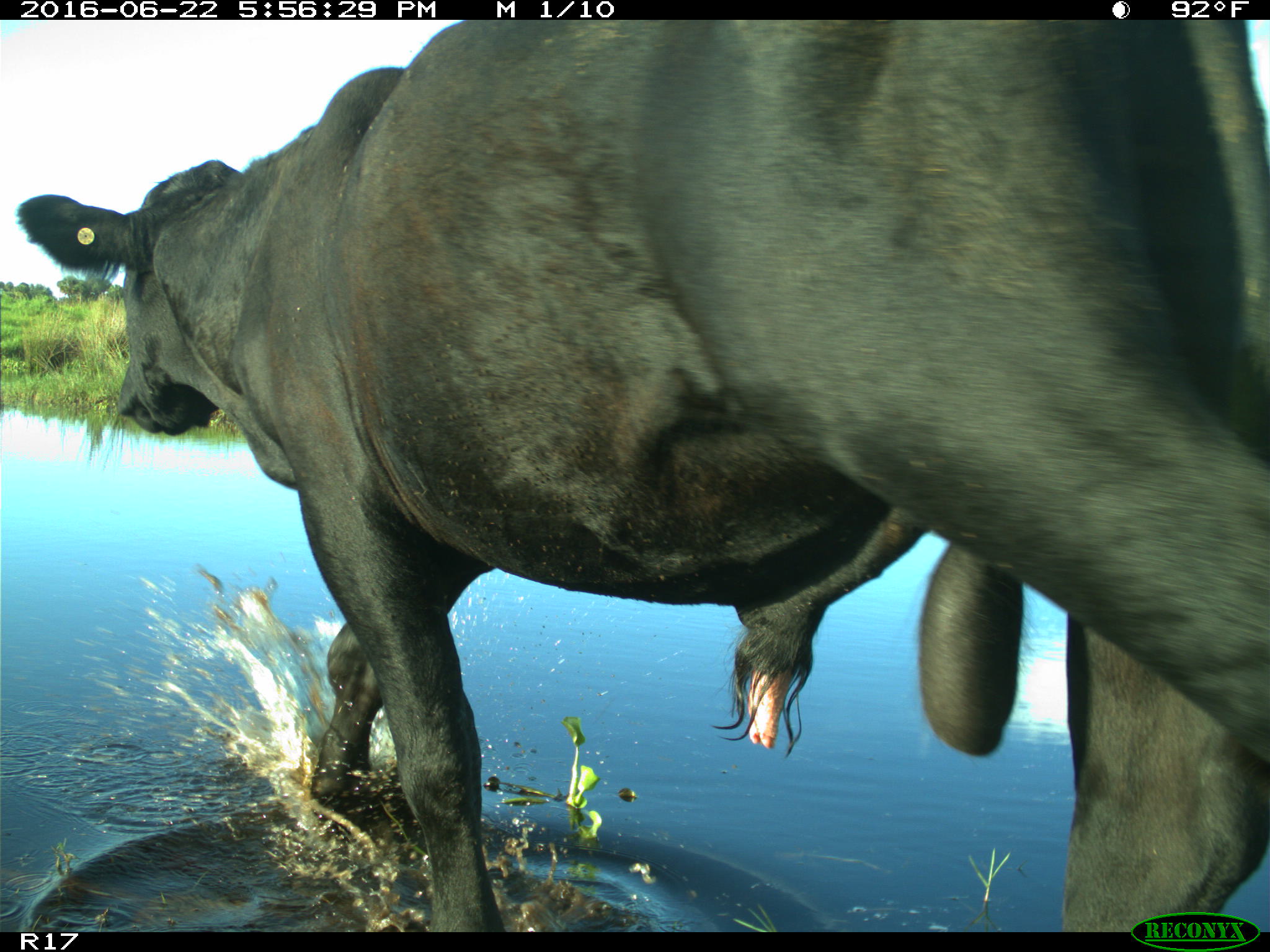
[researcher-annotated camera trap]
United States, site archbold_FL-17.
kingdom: Animalia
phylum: Chordata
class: Mammalia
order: Artiodactyla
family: Bovidae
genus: Bos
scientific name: Bos taurus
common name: domestic cow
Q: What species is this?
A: Bos taurus (domestic cow).